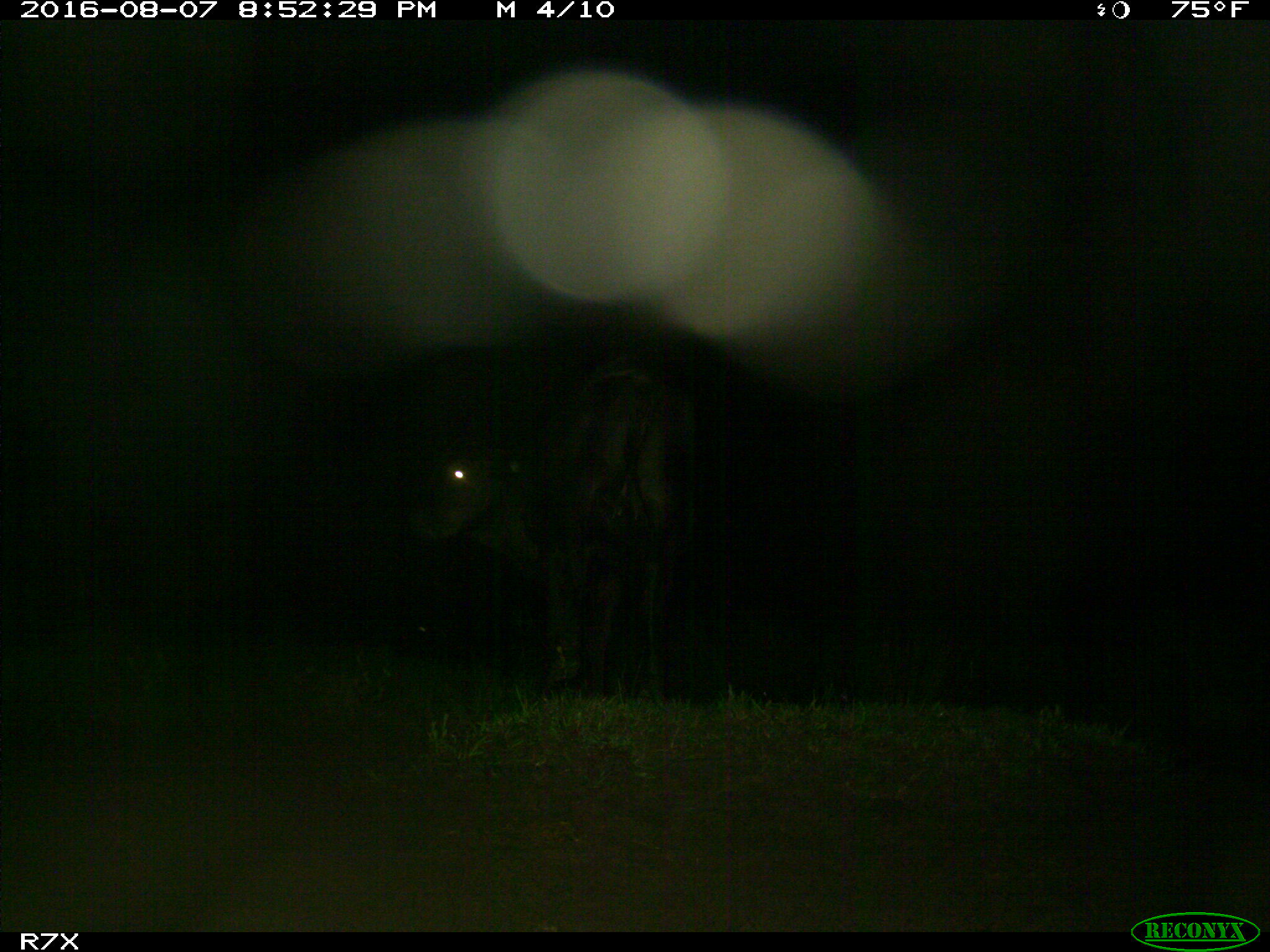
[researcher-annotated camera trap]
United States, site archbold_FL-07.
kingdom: Animalia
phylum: Chordata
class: Mammalia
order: Artiodactyla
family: Bovidae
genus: Bos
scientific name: Bos taurus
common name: domestic cow